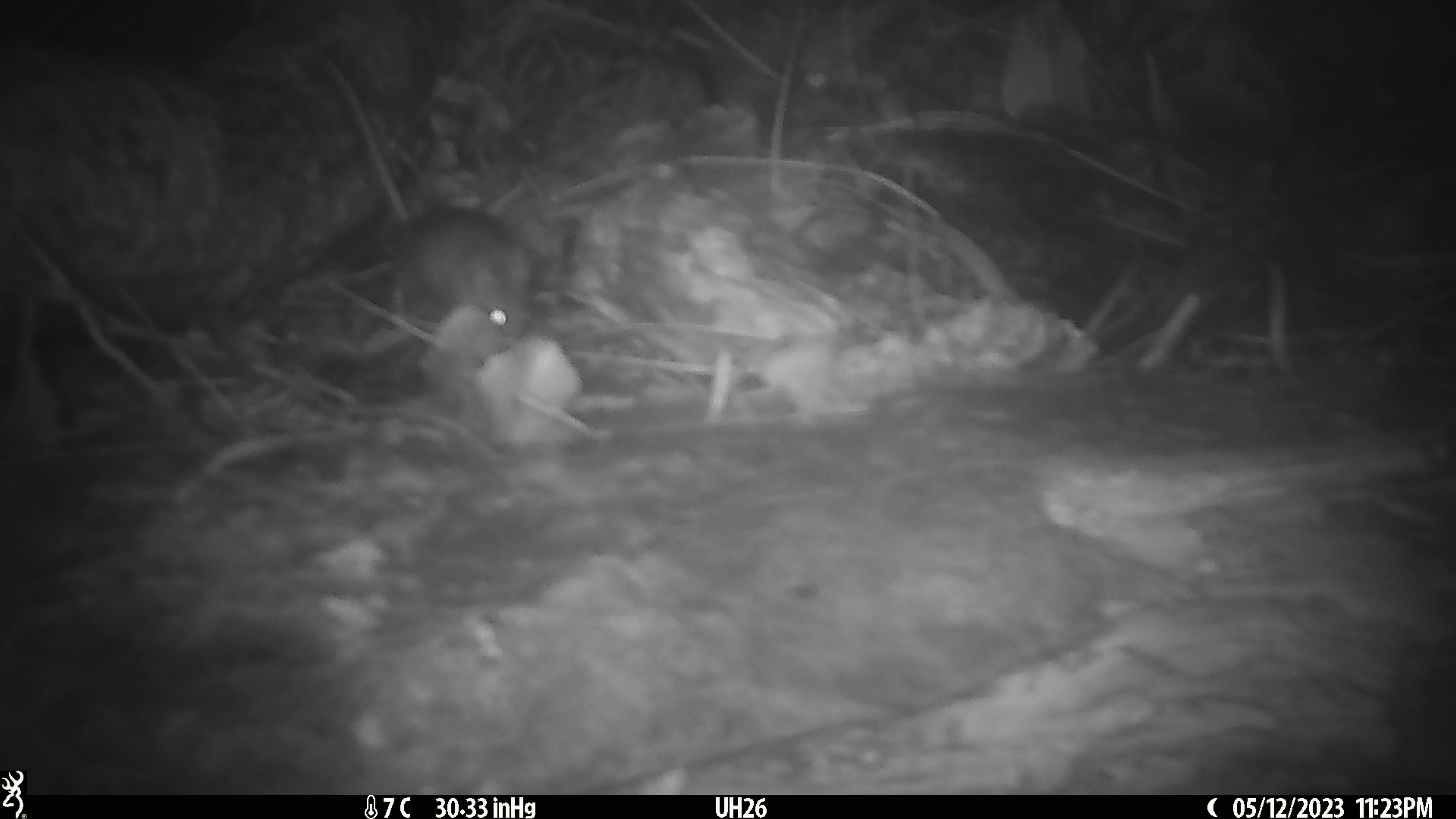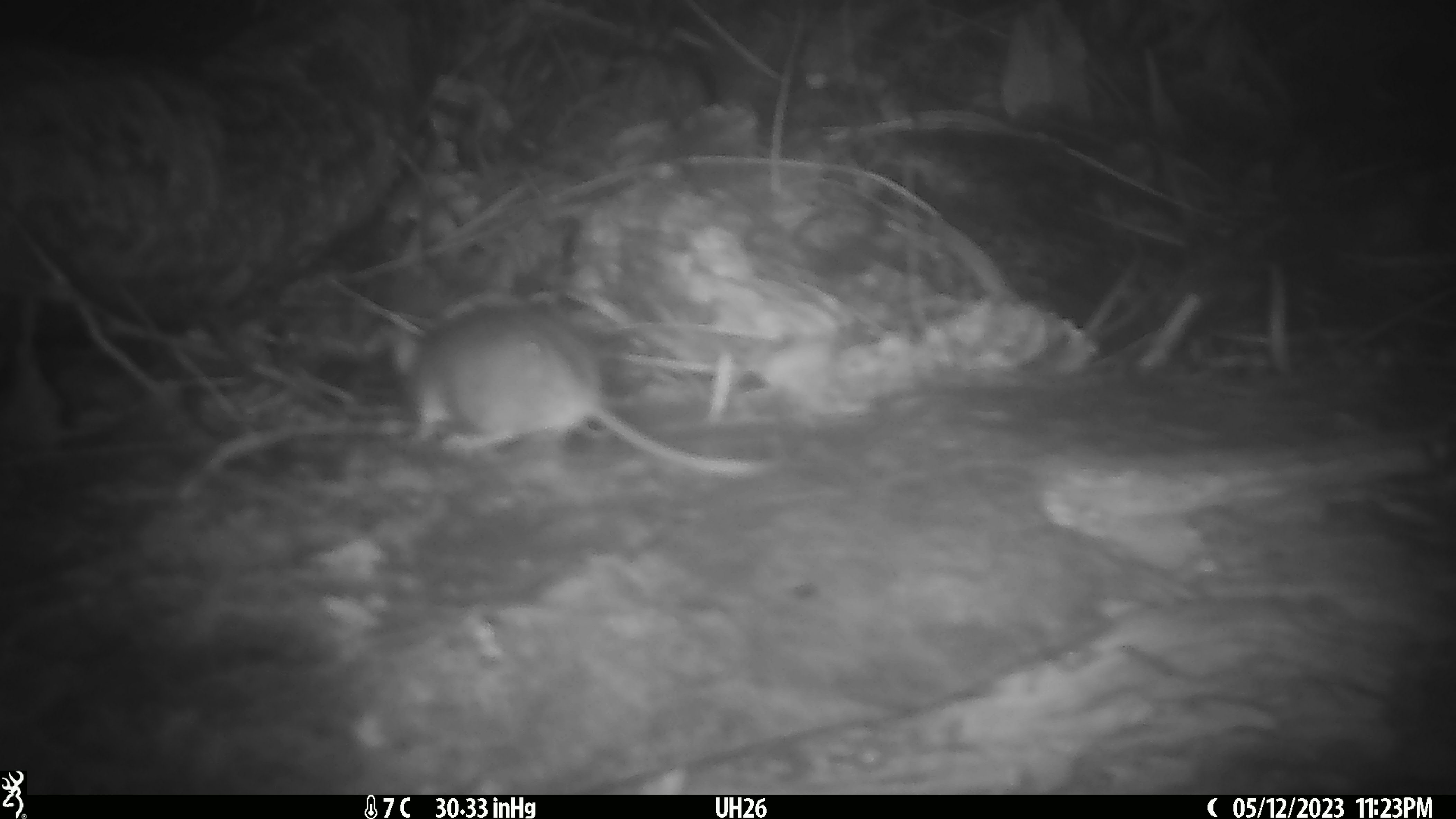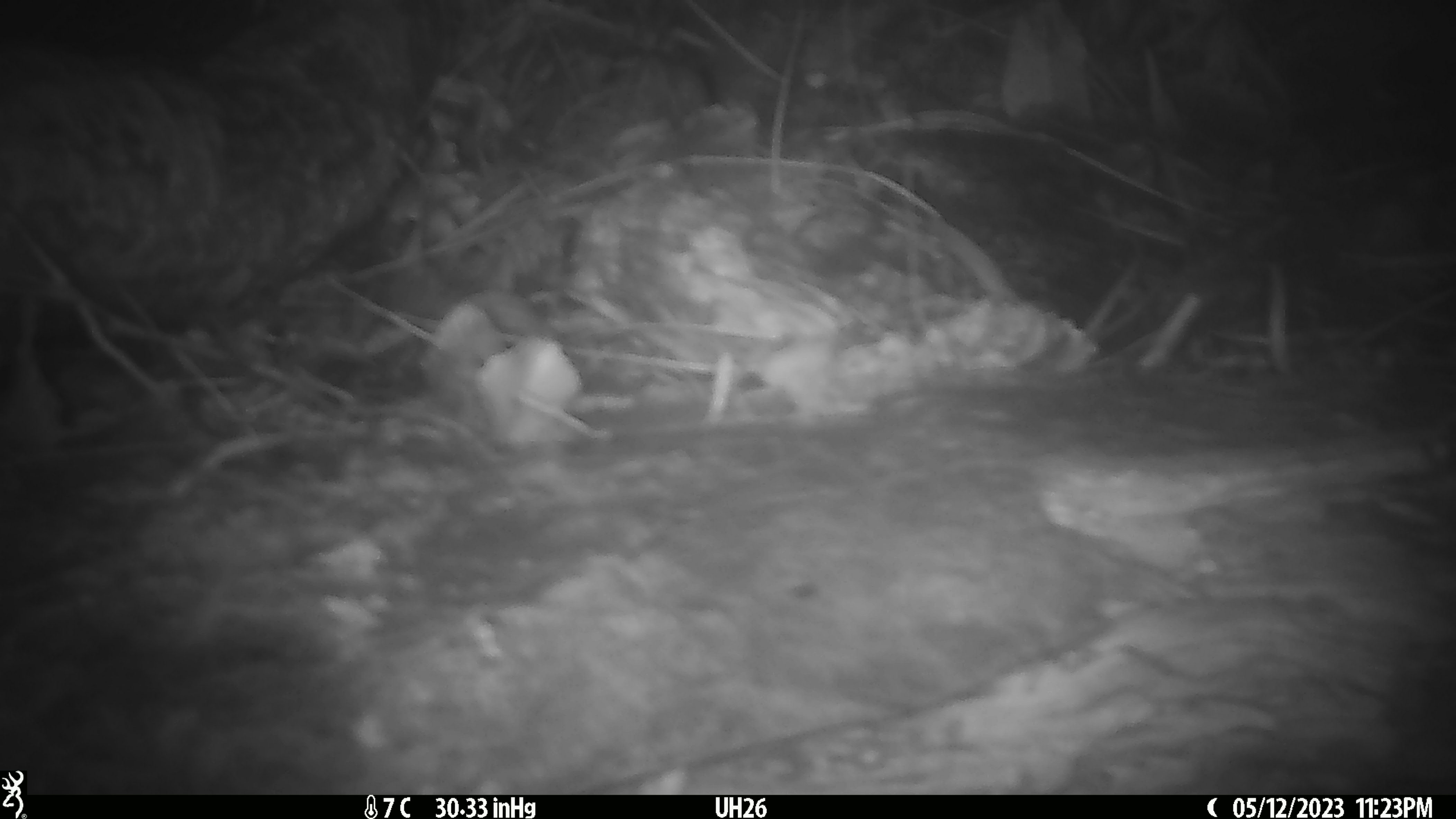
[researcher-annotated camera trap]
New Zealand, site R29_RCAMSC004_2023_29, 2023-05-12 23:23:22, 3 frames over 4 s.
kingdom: Animalia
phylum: Chordata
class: Mammalia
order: Rodentia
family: Muridae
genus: Mus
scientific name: Mus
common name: mouse